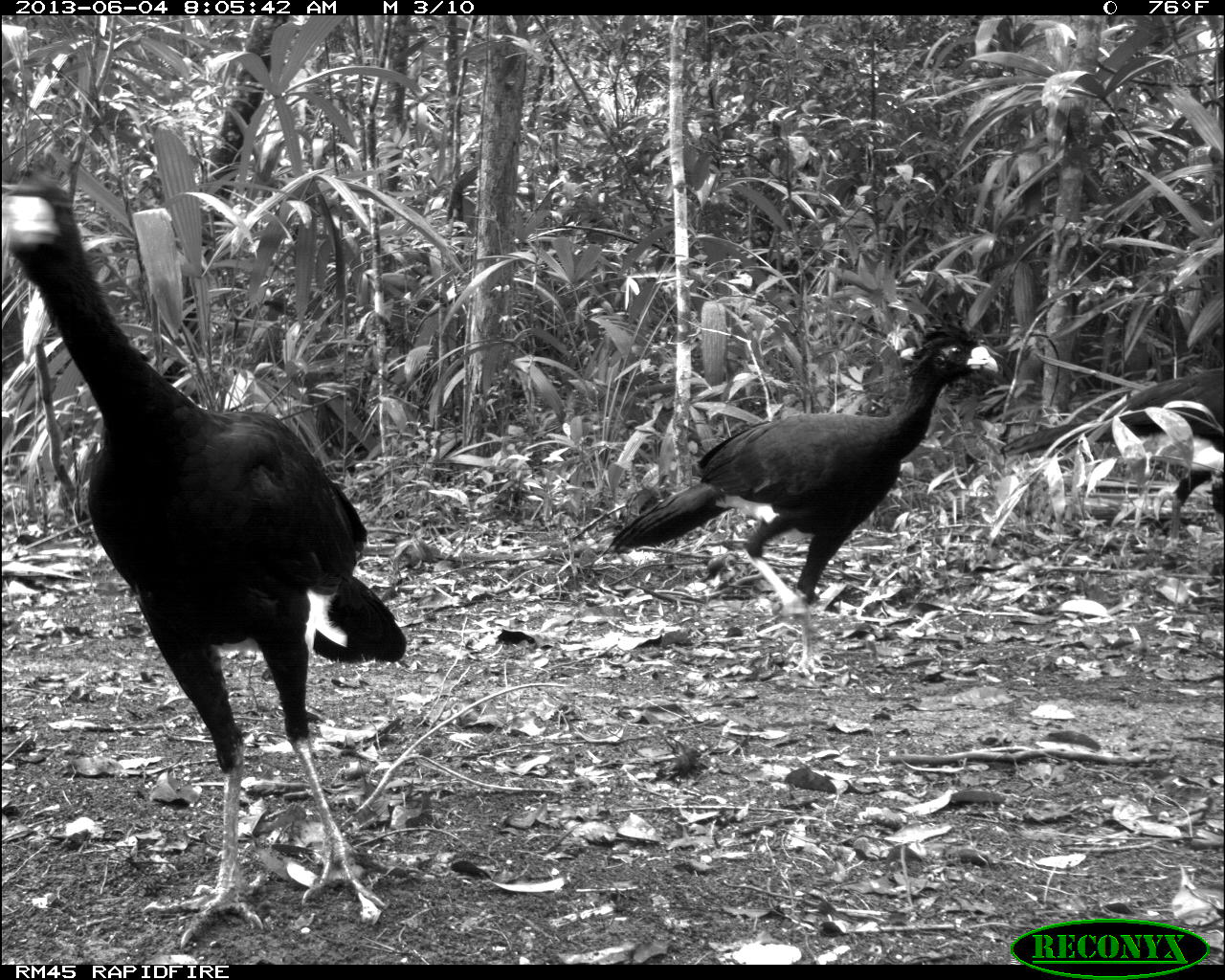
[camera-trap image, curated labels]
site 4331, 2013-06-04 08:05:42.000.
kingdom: Animalia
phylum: Chordata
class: Aves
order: Galliformes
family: Cracidae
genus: Crax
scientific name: Crax rubra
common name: great curassow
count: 6